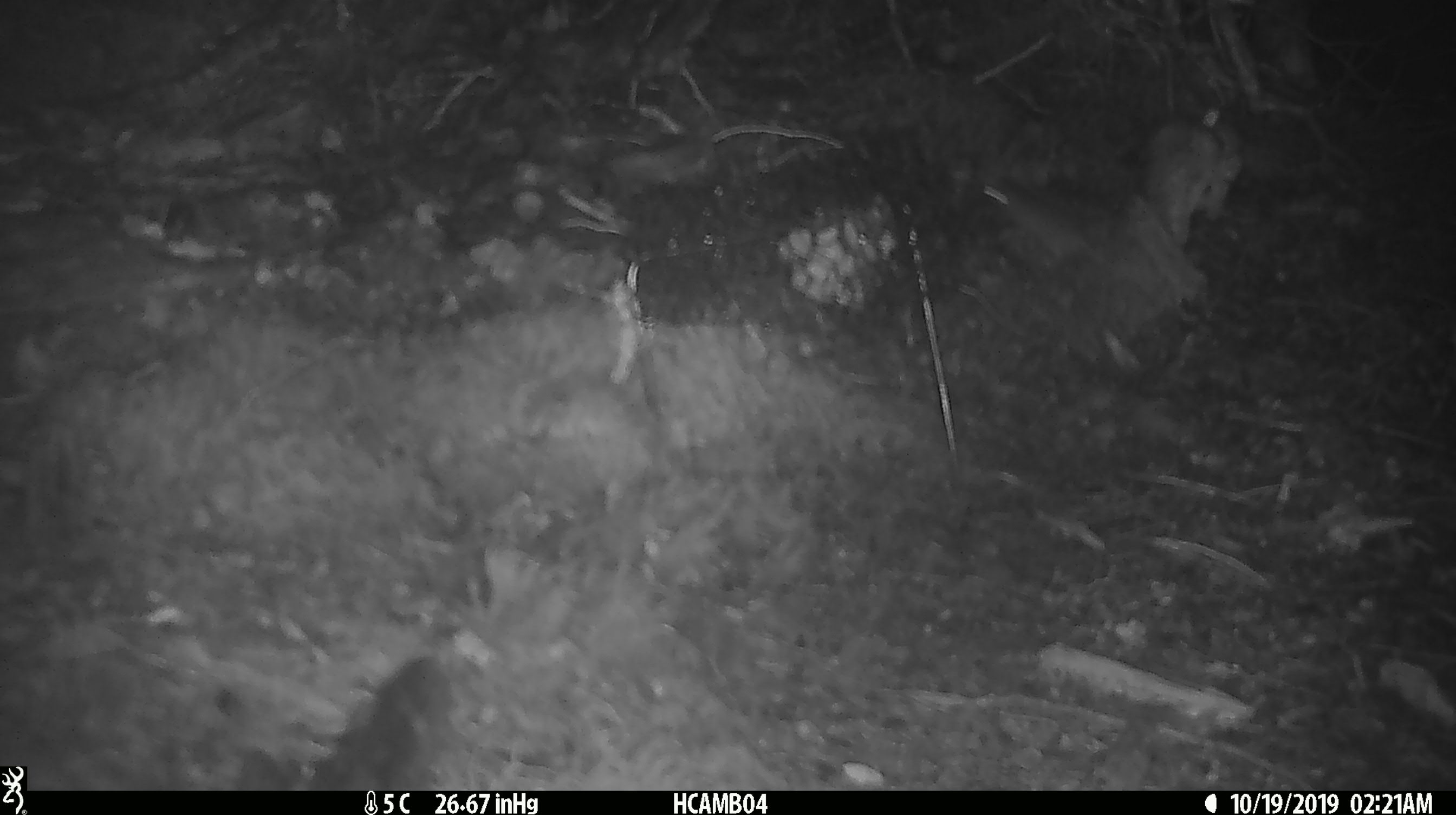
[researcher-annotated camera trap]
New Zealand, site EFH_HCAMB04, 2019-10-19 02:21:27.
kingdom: Animalia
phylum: Chordata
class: Mammalia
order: Rodentia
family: Muridae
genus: Mus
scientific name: Mus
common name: mouse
Mouse (Mus).